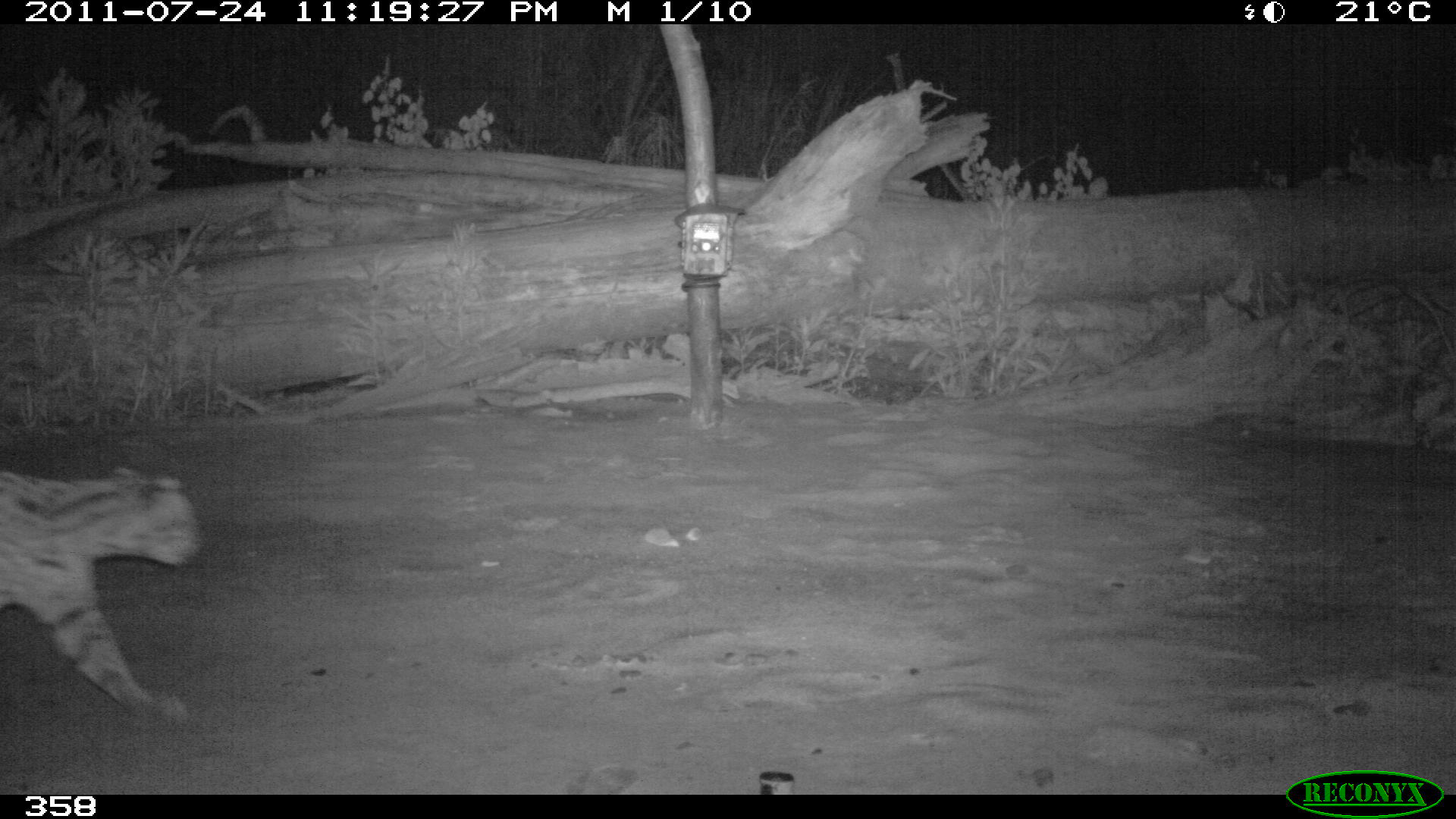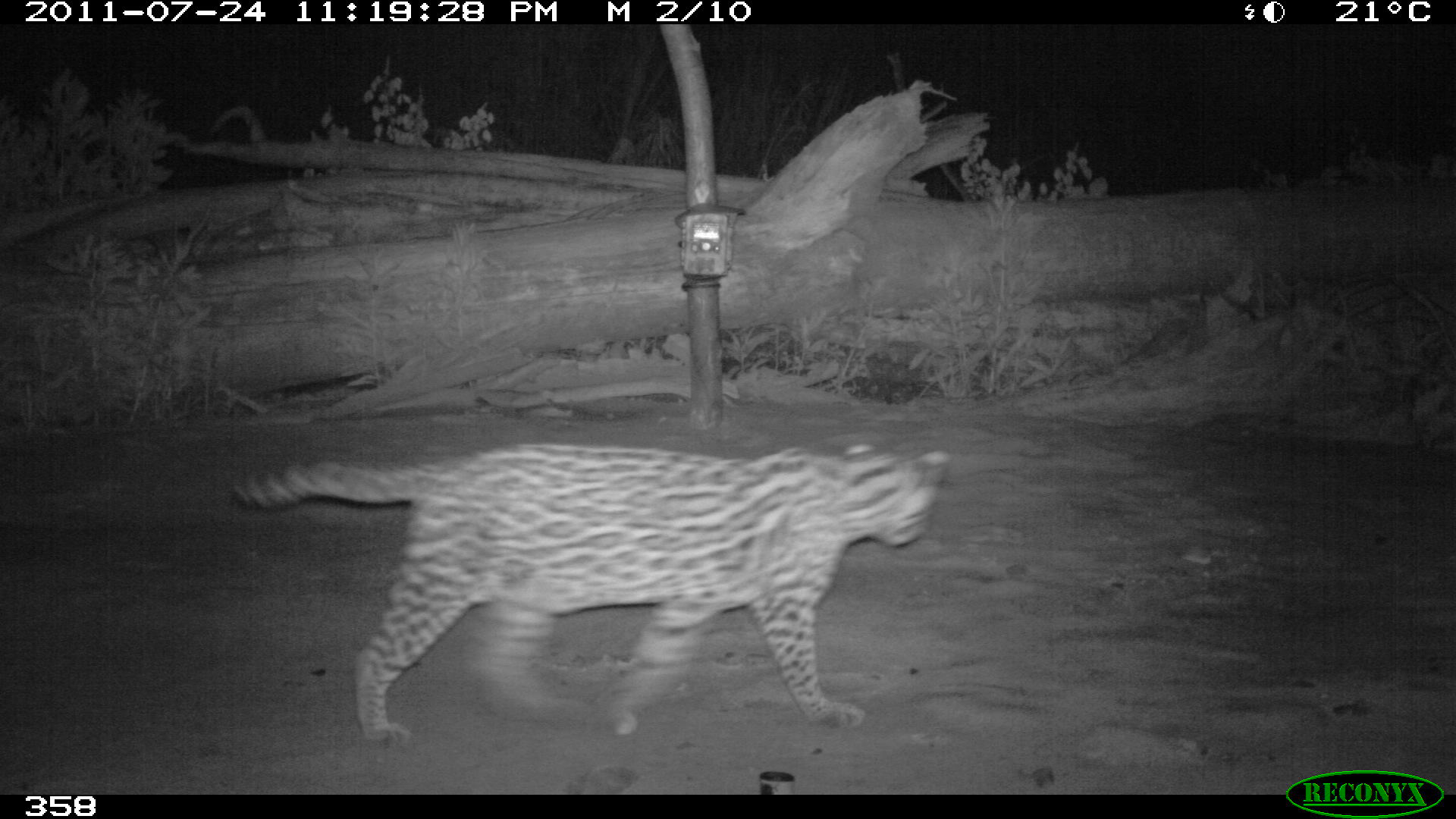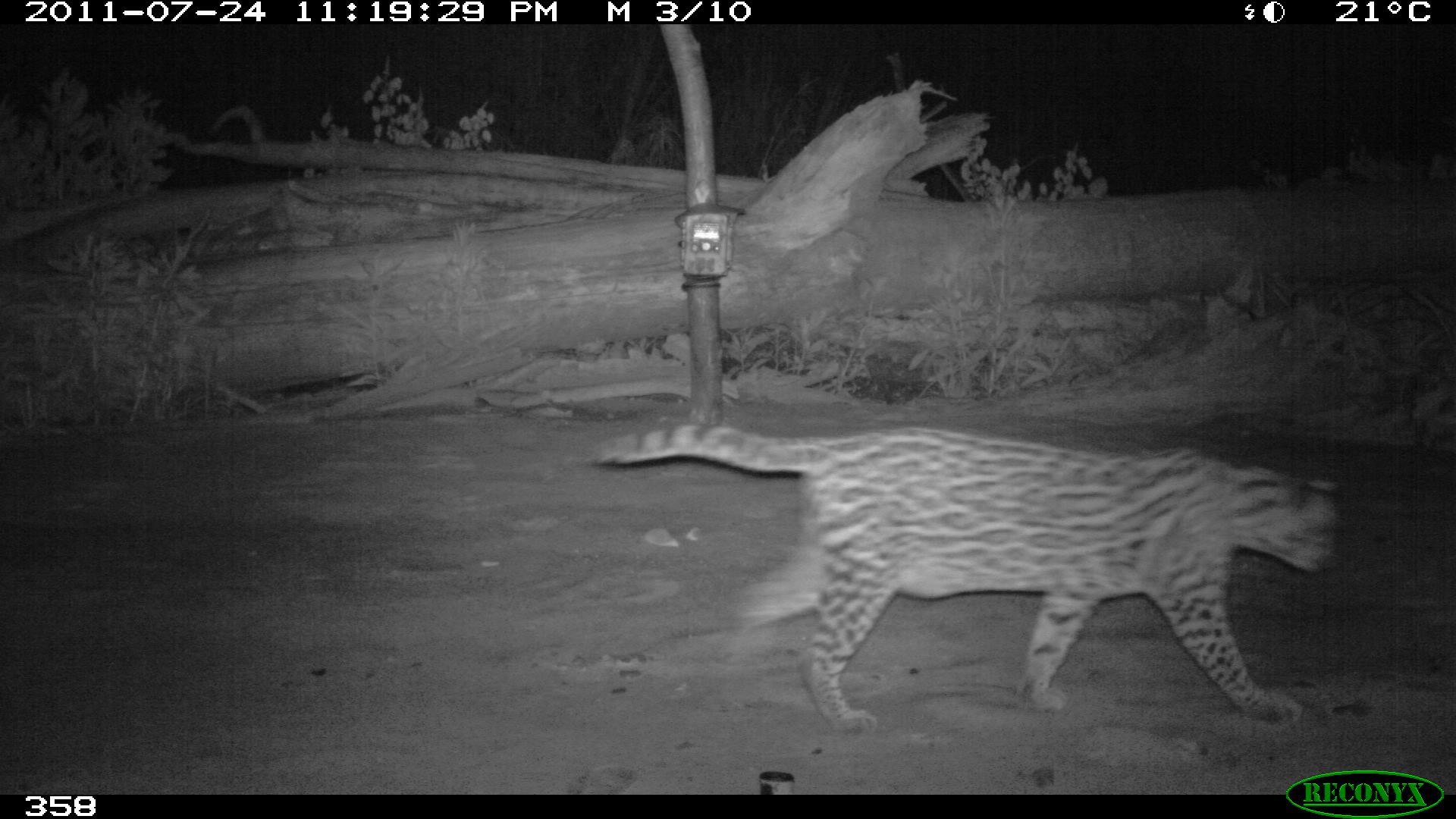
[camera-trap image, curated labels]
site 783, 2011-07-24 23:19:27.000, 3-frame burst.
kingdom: Animalia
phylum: Chordata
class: Mammalia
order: Carnivora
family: Felidae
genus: Leopardus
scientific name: Leopardus pardalis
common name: ocelot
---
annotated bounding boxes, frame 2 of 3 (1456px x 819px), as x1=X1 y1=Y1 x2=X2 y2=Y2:
leopardus pardalis: x1=230 y1=440 x2=951 y2=747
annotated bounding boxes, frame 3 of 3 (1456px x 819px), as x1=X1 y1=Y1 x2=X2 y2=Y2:
leopardus pardalis: x1=582 y1=420 x2=1340 y2=736